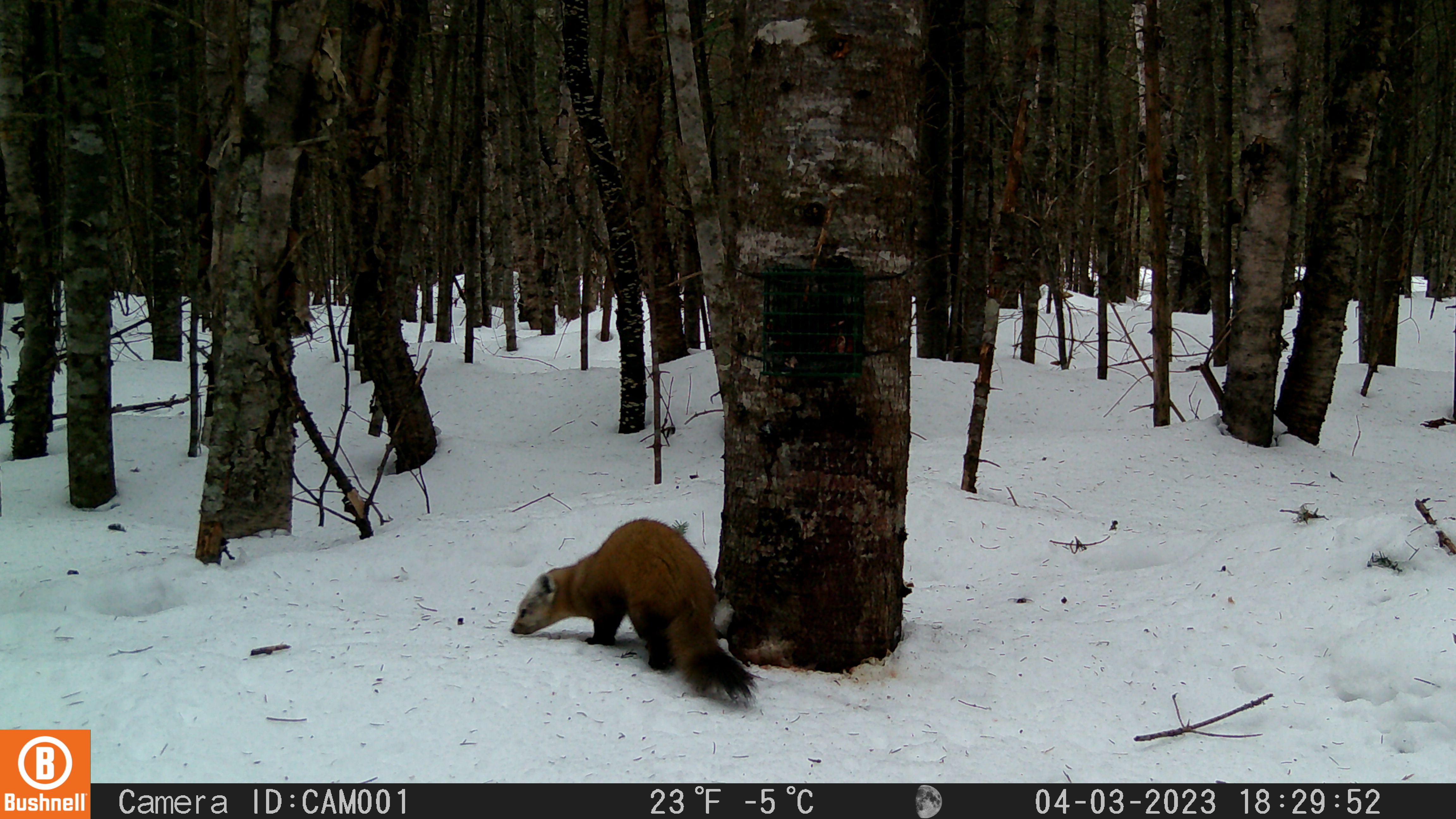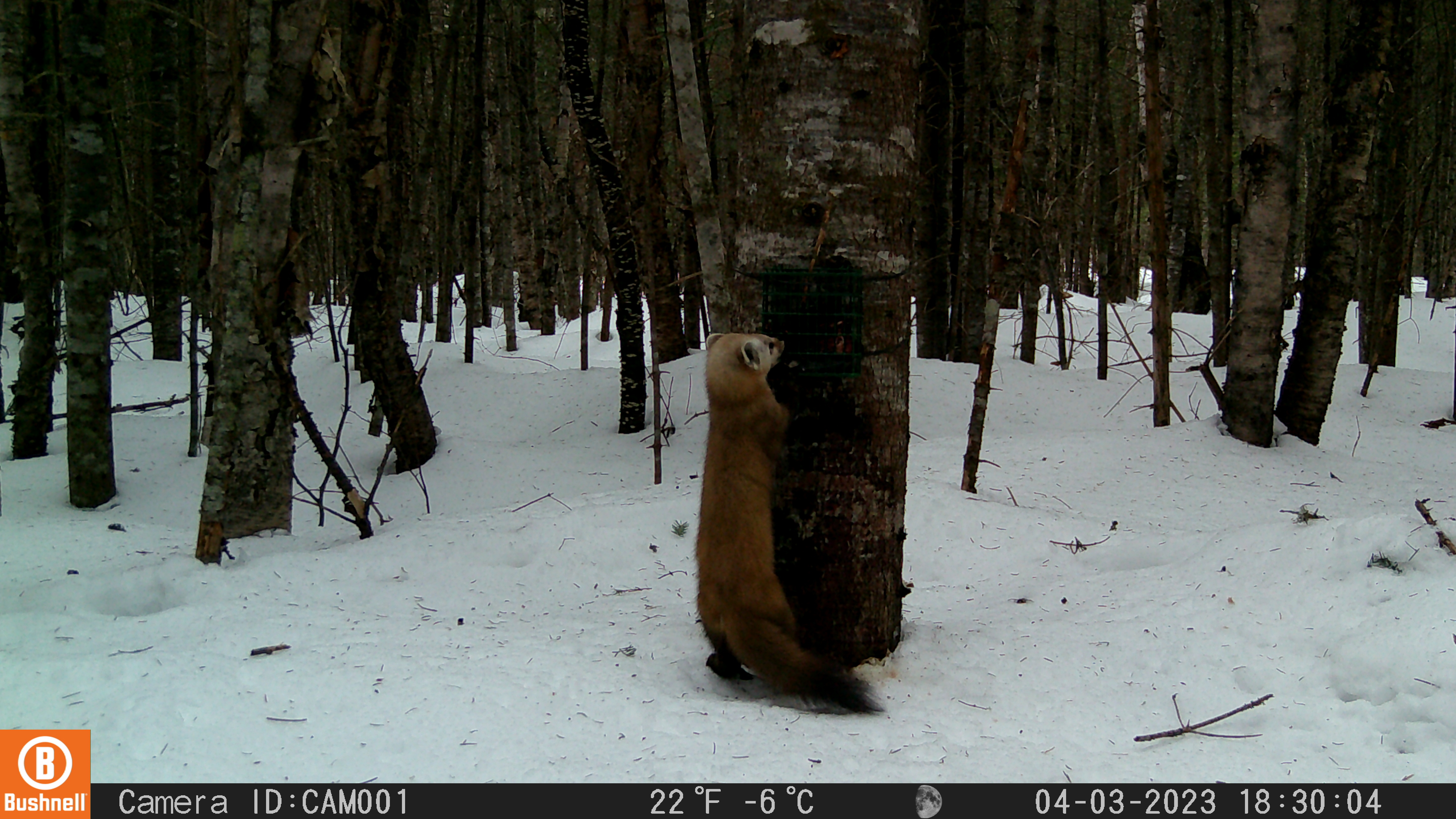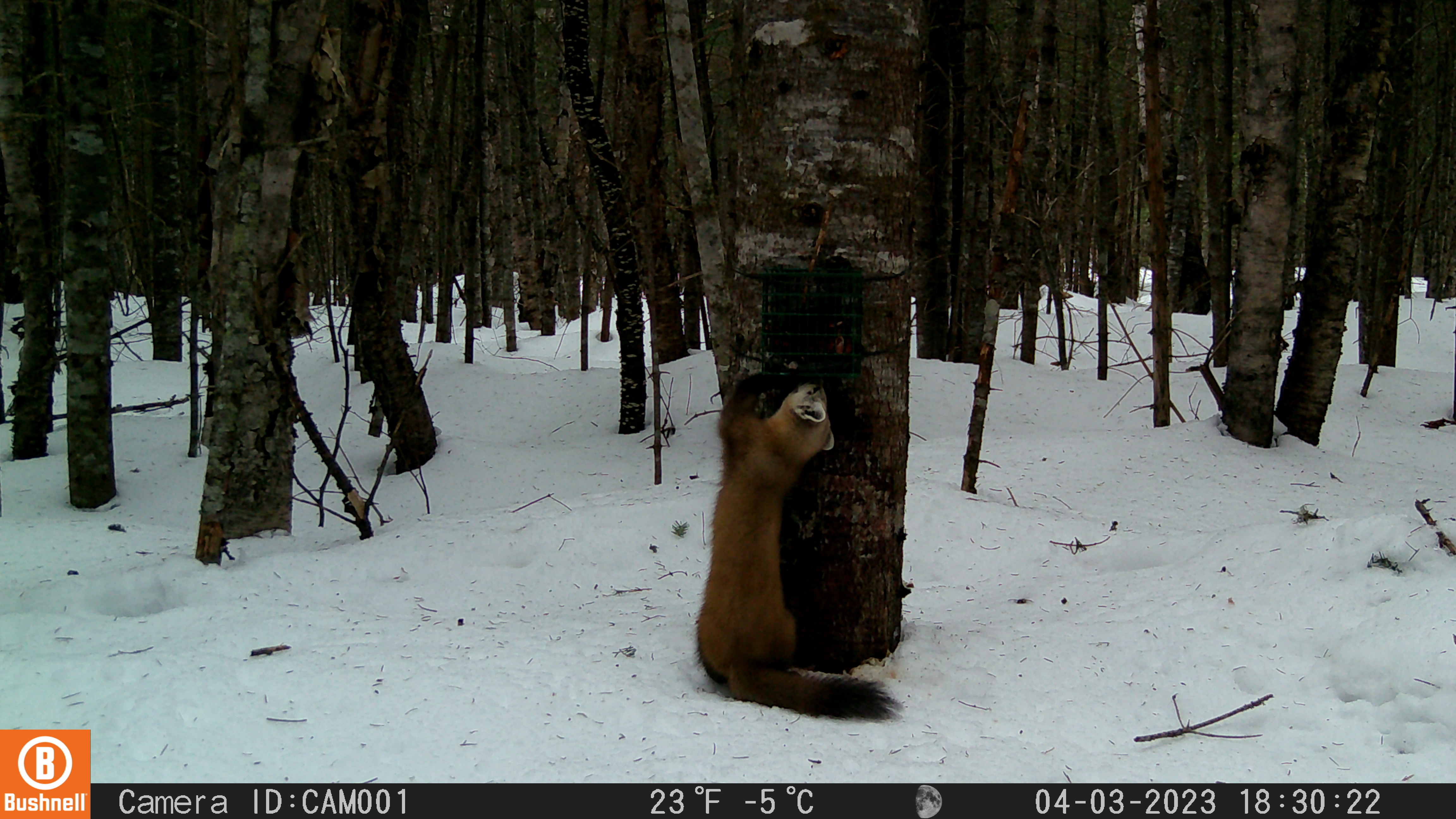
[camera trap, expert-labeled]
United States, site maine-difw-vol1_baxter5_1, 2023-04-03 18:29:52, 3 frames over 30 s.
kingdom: Animalia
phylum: Chordata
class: Mammalia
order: Carnivora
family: Mustelidae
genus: Martes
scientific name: Martes americana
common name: american marten